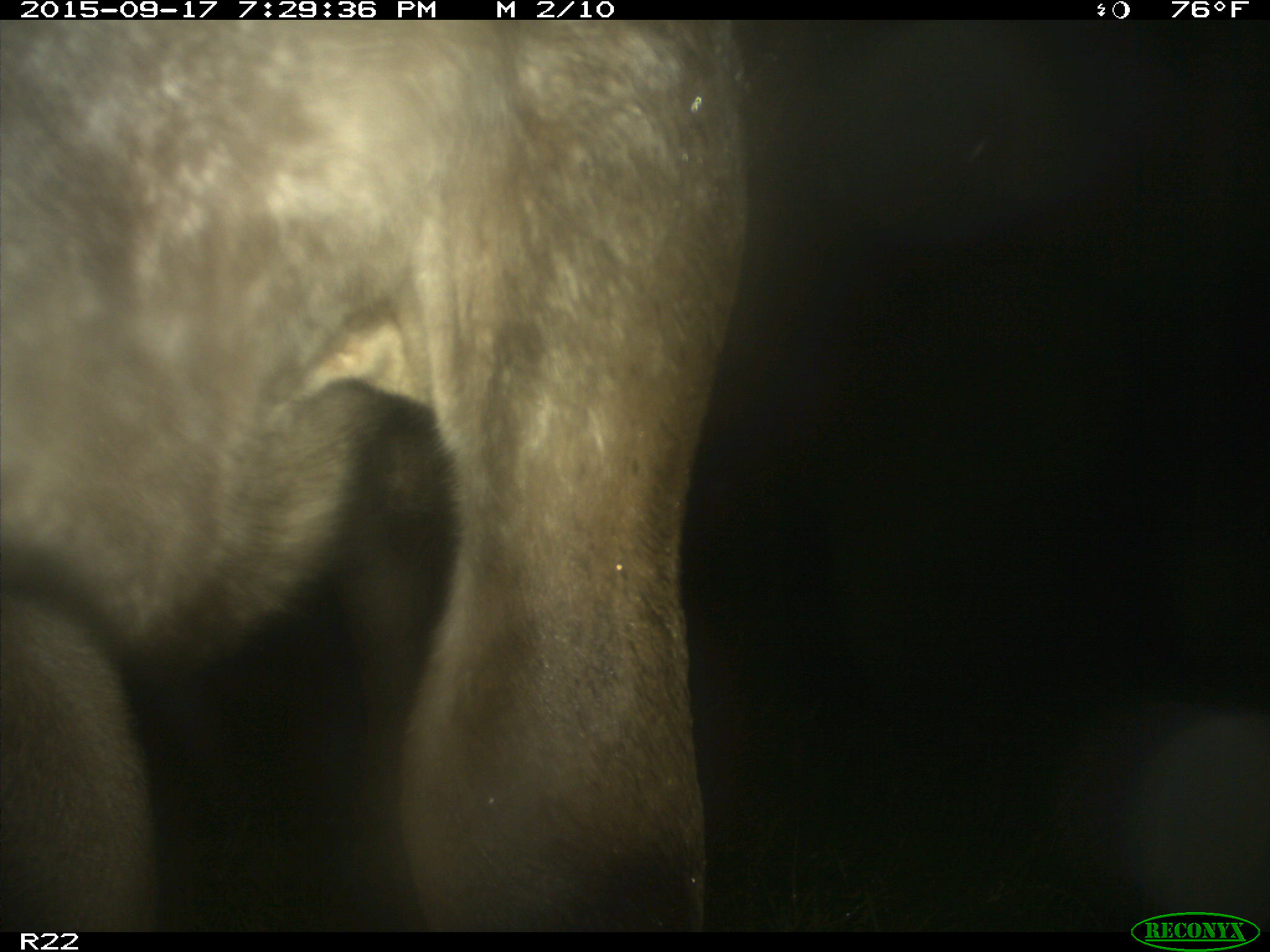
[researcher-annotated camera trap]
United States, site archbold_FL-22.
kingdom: Animalia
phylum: Chordata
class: Mammalia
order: Artiodactyla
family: Bovidae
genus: Bos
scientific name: Bos taurus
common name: domestic cow